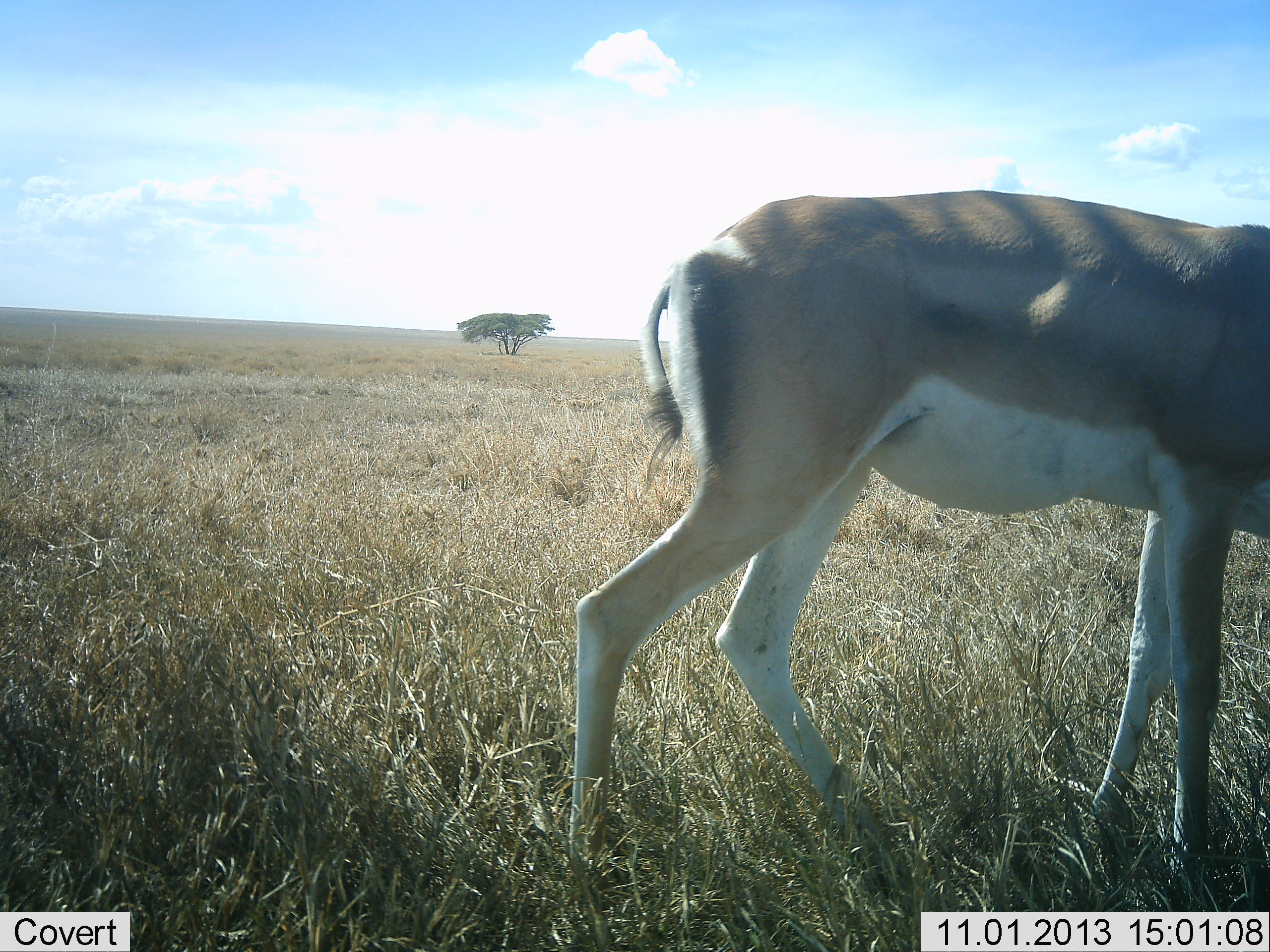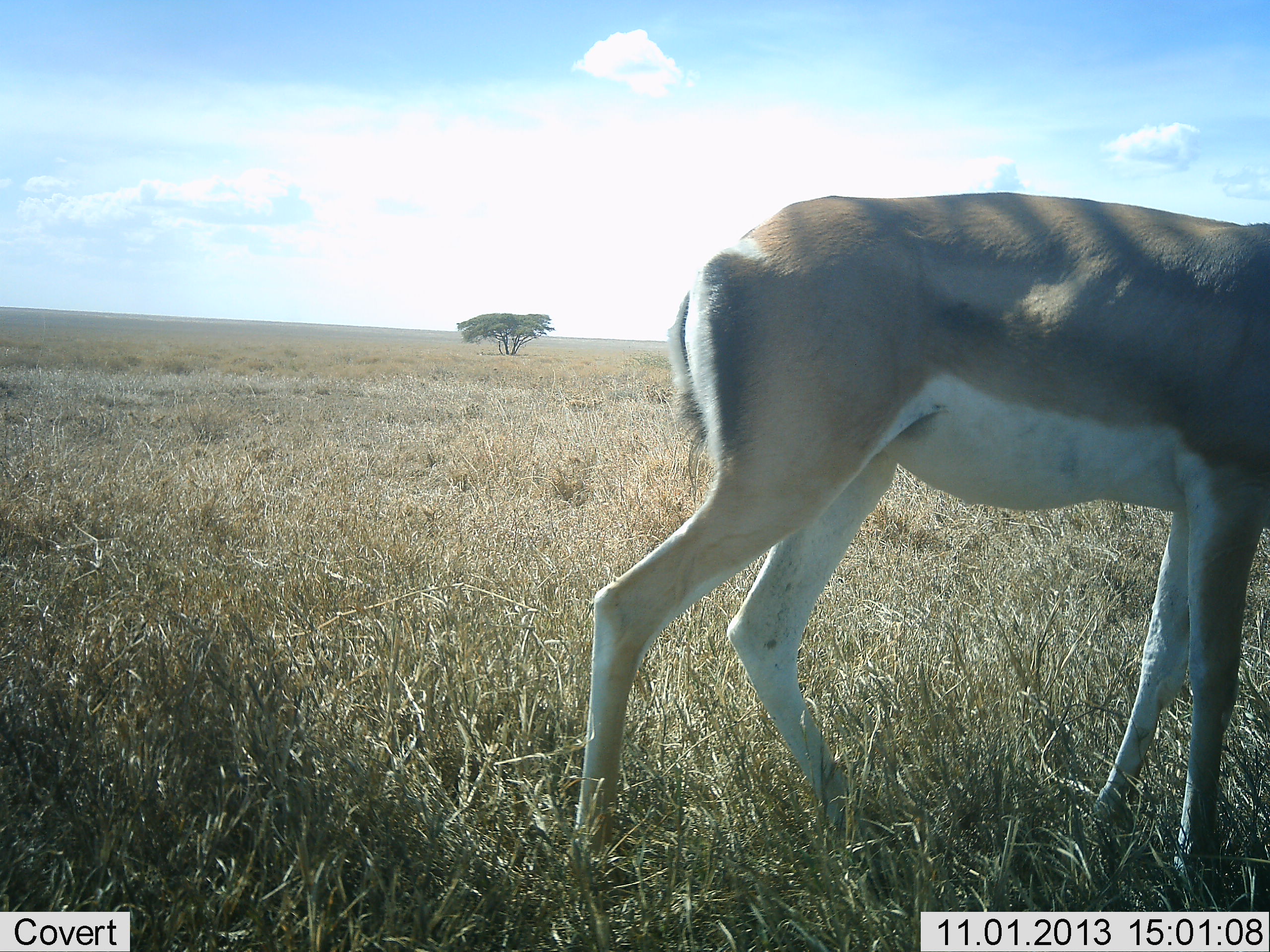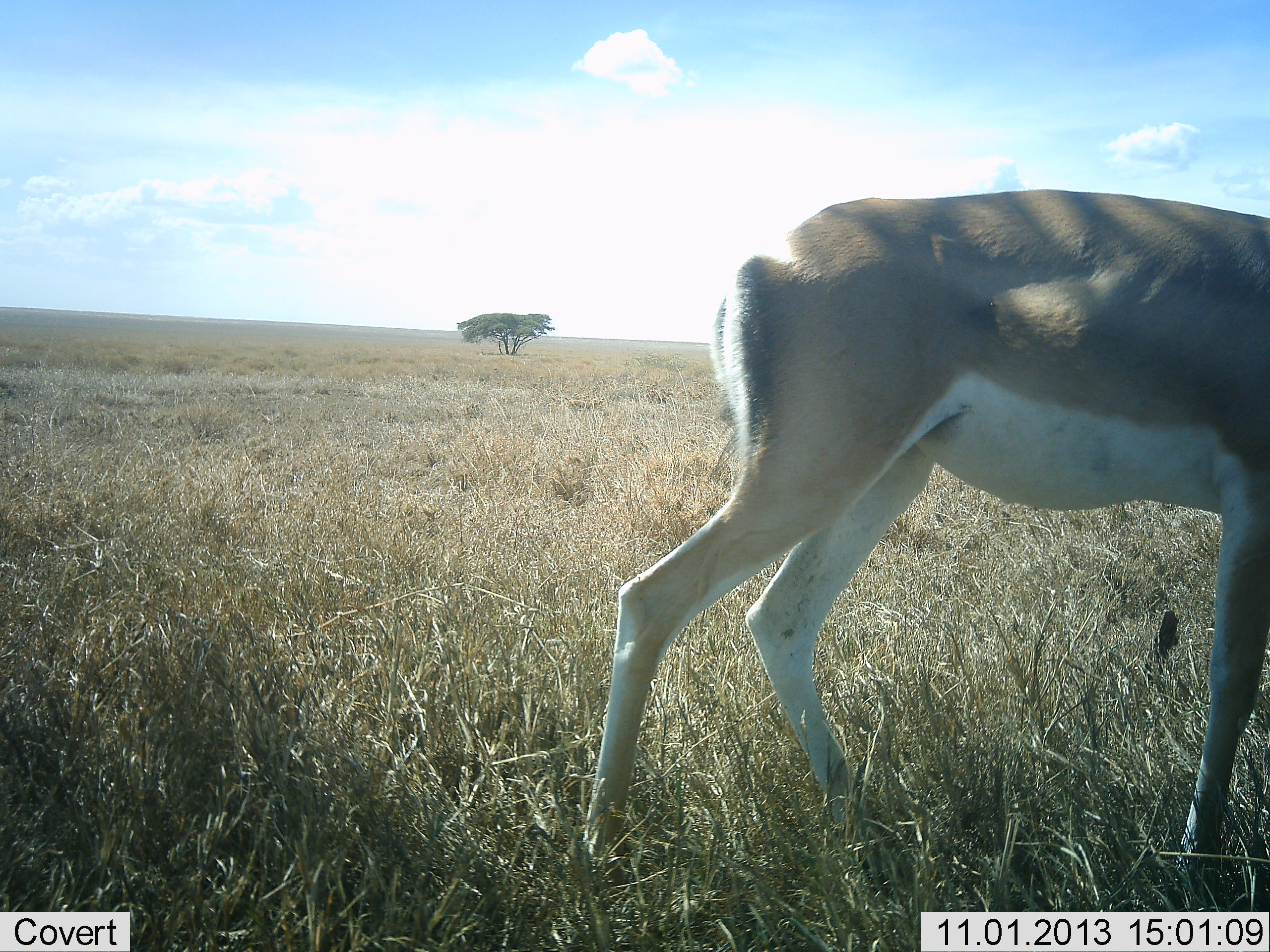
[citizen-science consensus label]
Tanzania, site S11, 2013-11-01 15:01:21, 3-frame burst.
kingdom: Animalia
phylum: Chordata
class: Mammalia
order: Artiodactyla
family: Bovidae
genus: Nanger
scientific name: Nanger granti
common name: grant's gazelle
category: gazellegrants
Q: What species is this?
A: Gazellegrants (grant's gazelle) (Nanger granti).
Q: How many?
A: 1.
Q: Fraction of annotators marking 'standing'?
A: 64%.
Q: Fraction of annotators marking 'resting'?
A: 0%.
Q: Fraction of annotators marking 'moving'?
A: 39%.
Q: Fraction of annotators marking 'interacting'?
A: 0%.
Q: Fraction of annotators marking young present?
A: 0%.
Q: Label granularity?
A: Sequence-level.